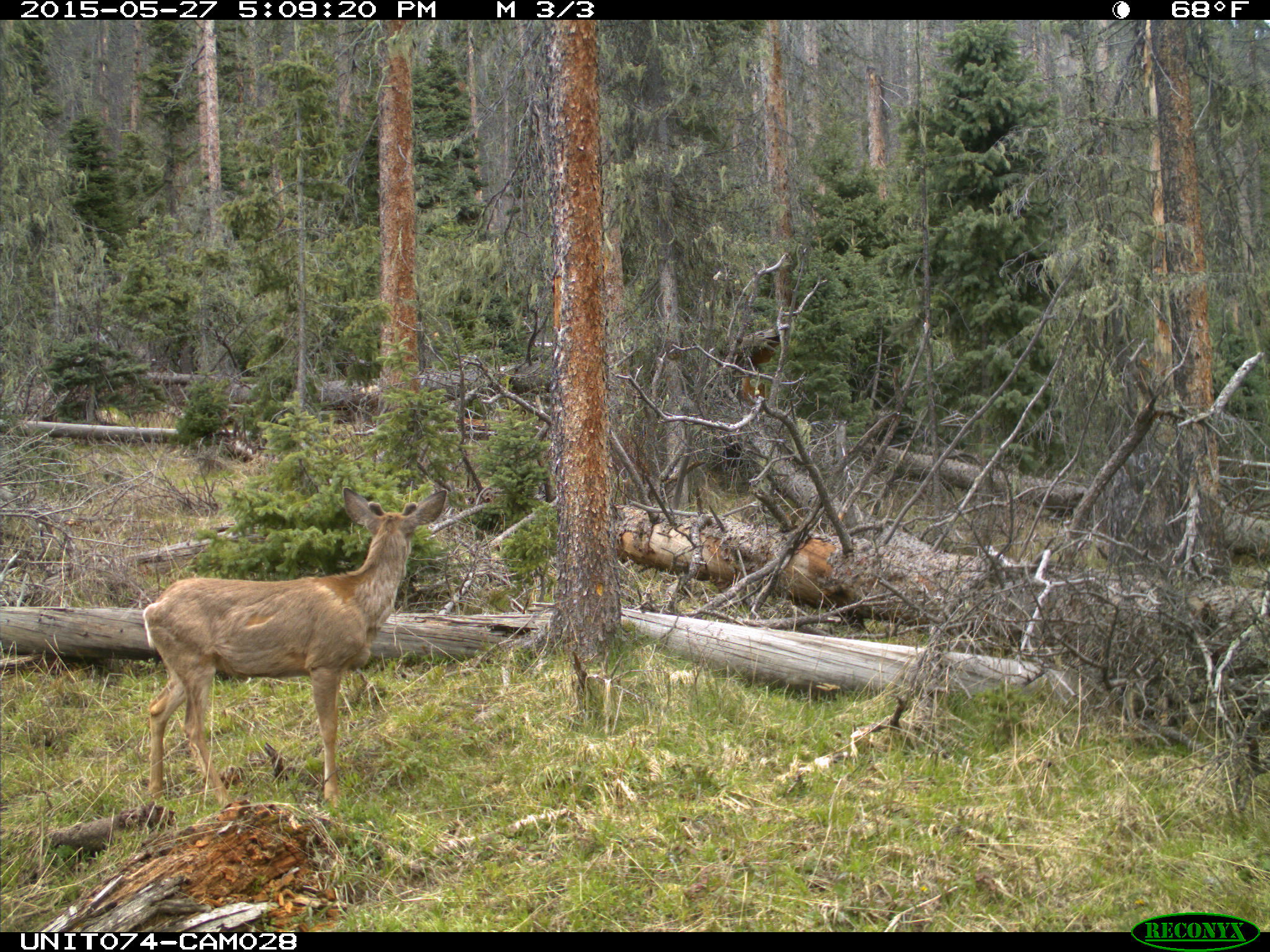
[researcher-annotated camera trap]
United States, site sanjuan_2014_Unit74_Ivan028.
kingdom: Animalia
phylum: Chordata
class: Mammalia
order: Artiodactyla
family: Cervidae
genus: Odocoileus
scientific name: Odocoileus hemionus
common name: mule deer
Odocoileus hemionus (mule deer).